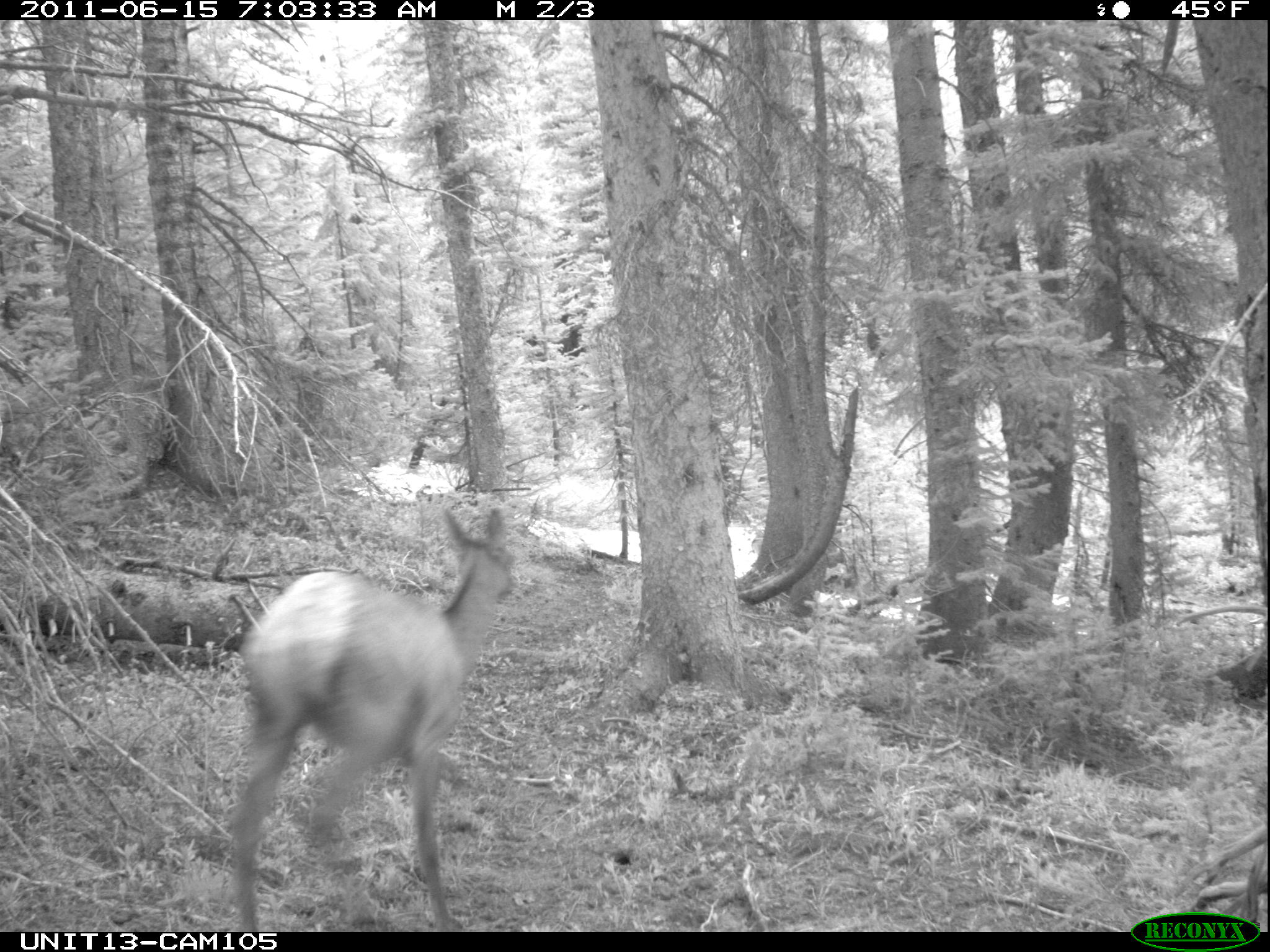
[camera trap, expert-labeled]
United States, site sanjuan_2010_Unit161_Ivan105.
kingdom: Animalia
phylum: Chordata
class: Mammalia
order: Artiodactyla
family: Cervidae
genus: Cervus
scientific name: Cervus elaphus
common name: red deer